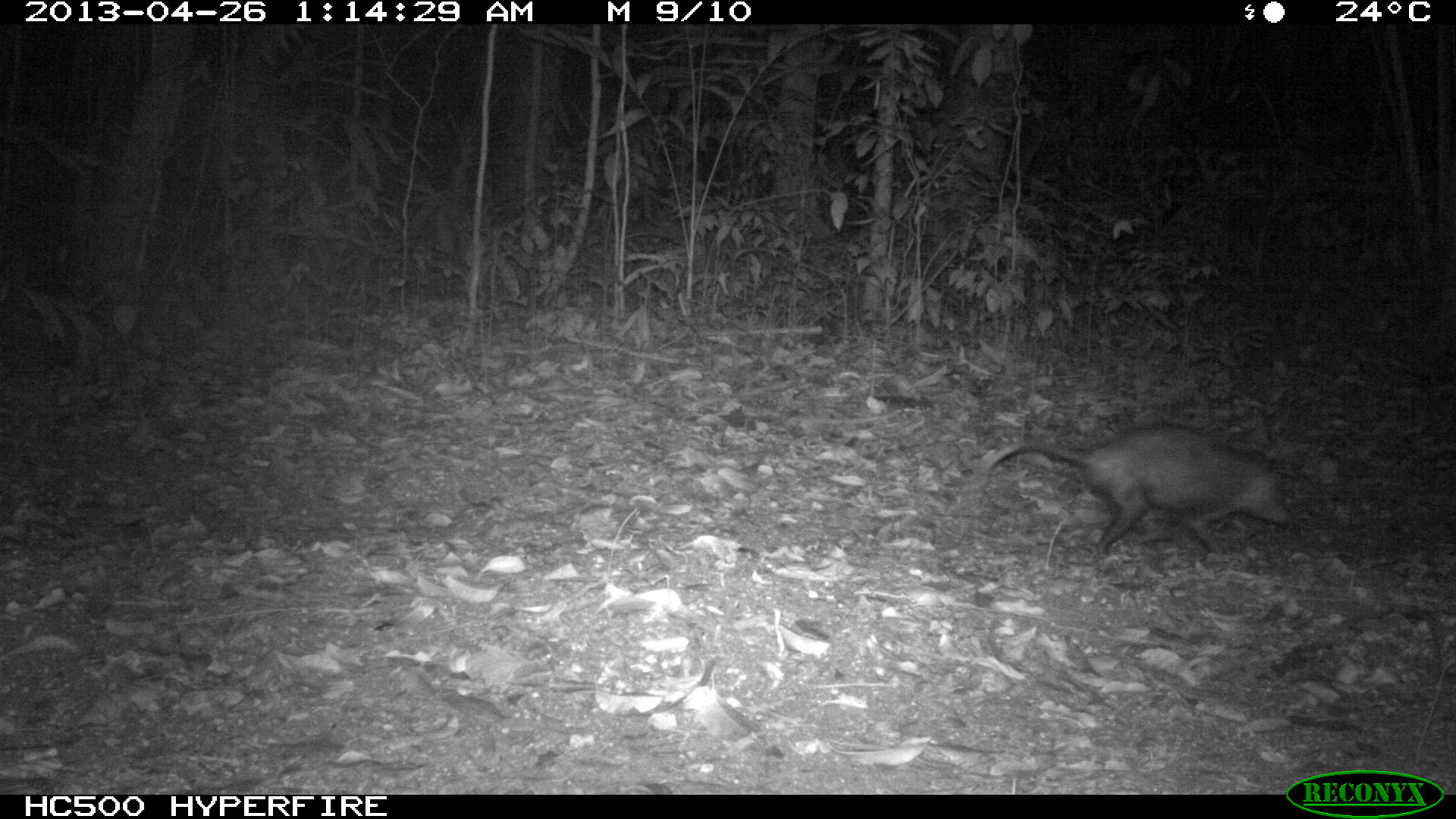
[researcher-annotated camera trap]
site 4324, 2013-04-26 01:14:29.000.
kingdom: Animalia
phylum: Chordata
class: Mammalia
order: Didelphimorphia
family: Didelphidae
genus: Didelphis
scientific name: Didelphis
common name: american opossums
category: didelphis sp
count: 1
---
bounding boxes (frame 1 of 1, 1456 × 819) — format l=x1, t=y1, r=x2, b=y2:
didelphis sp: l=984, t=422, r=1294, b=554